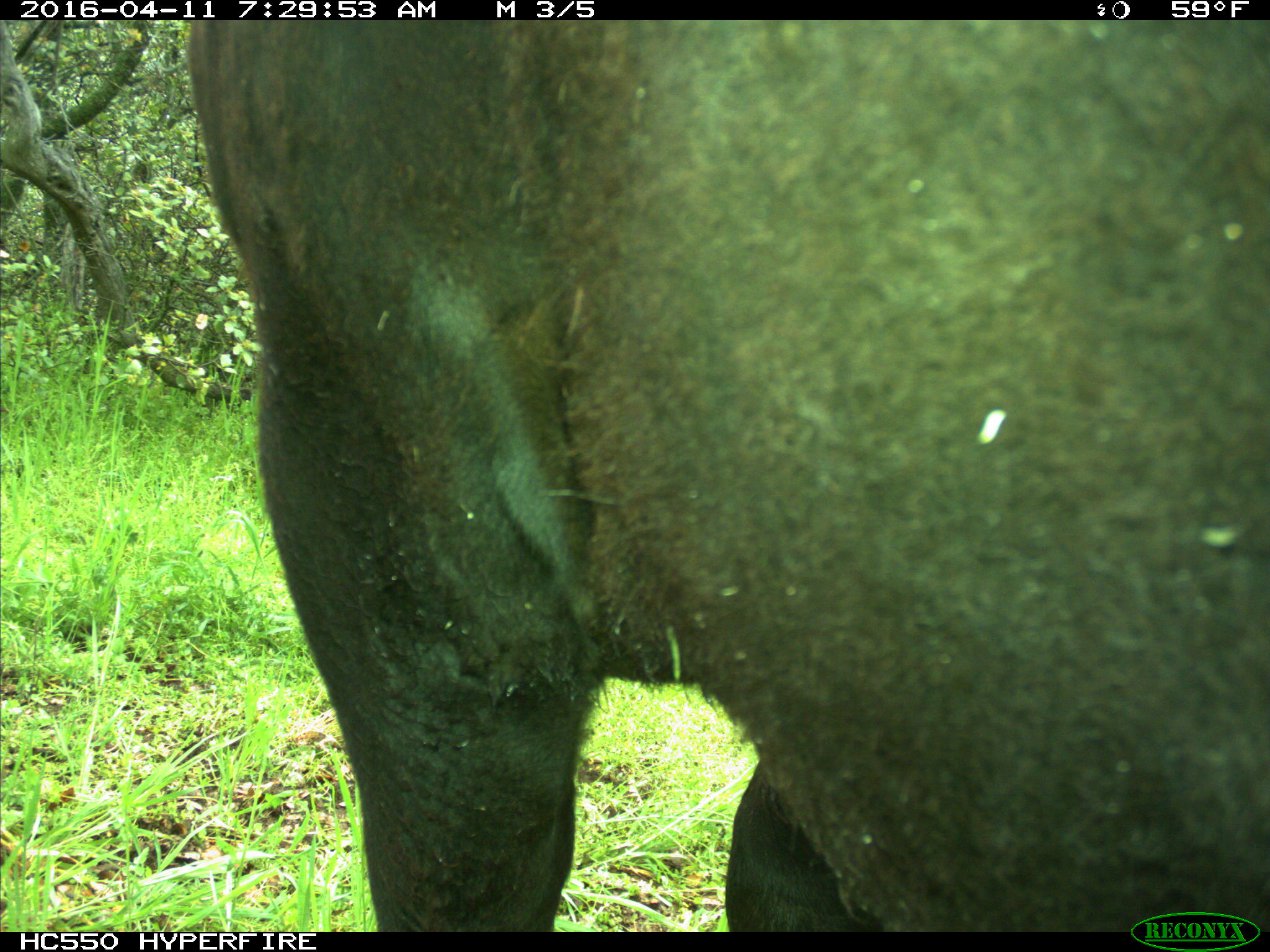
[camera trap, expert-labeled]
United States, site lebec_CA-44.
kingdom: Animalia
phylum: Chordata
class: Mammalia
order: Artiodactyla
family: Bovidae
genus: Bos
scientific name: Bos taurus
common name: domestic cow